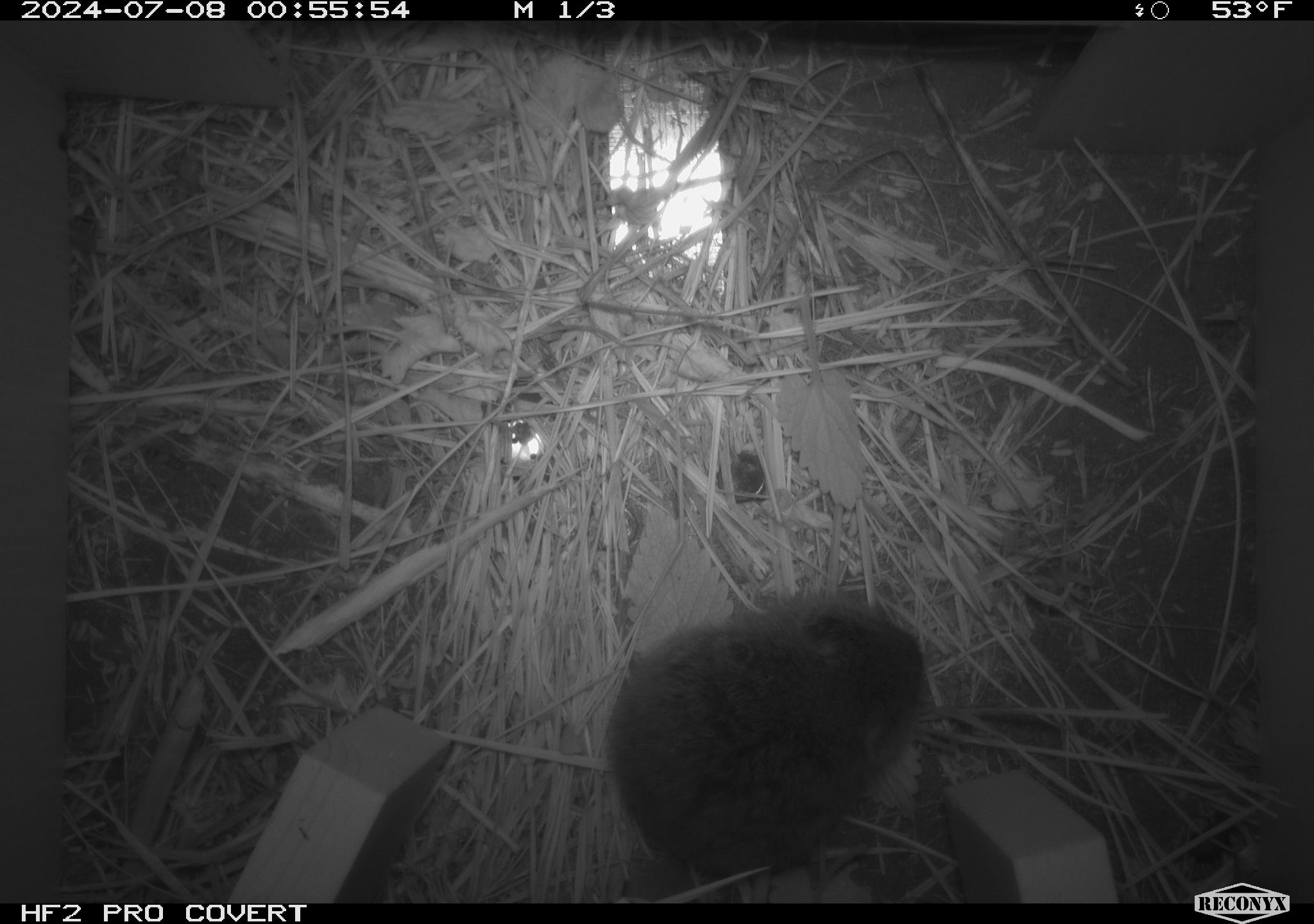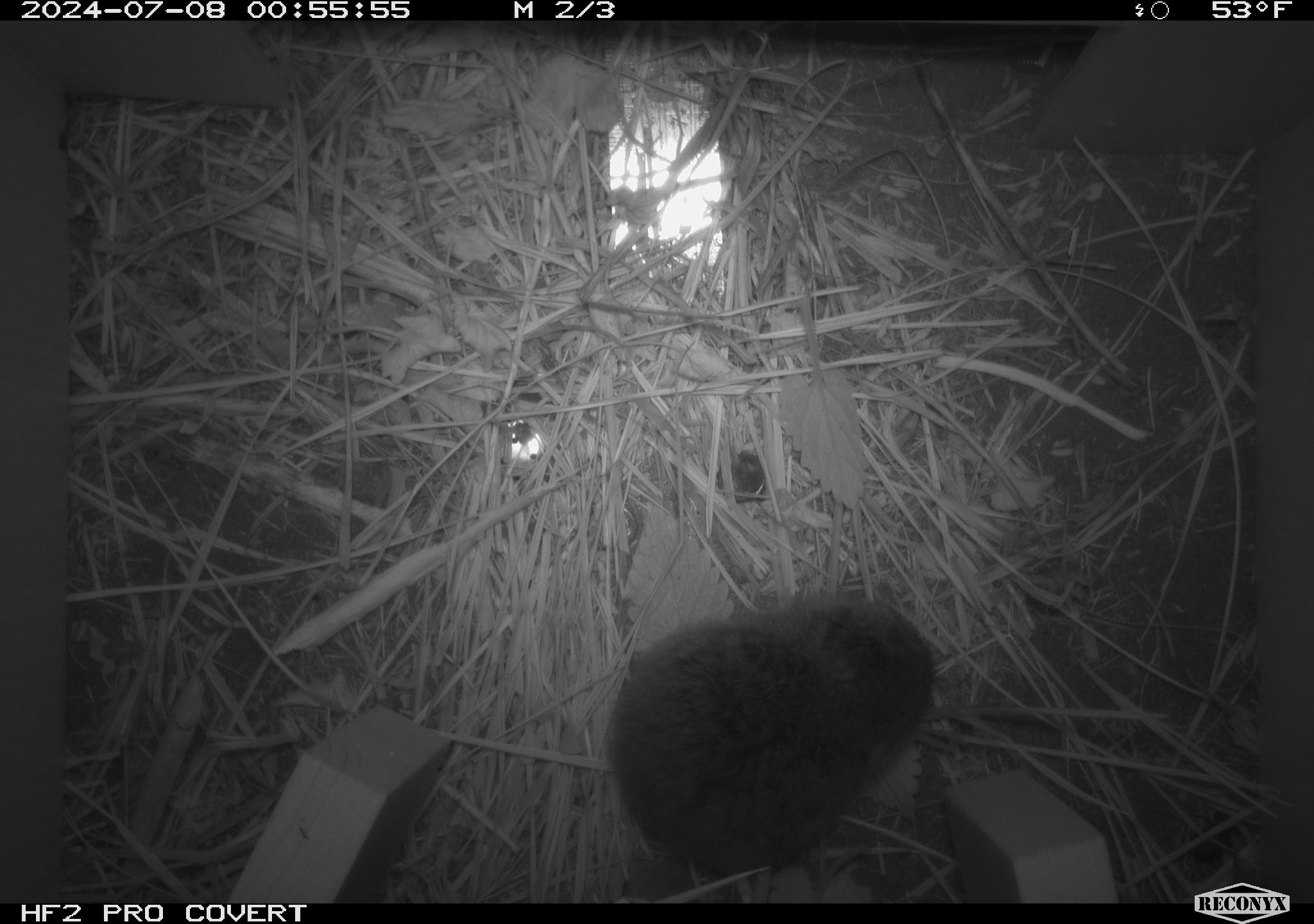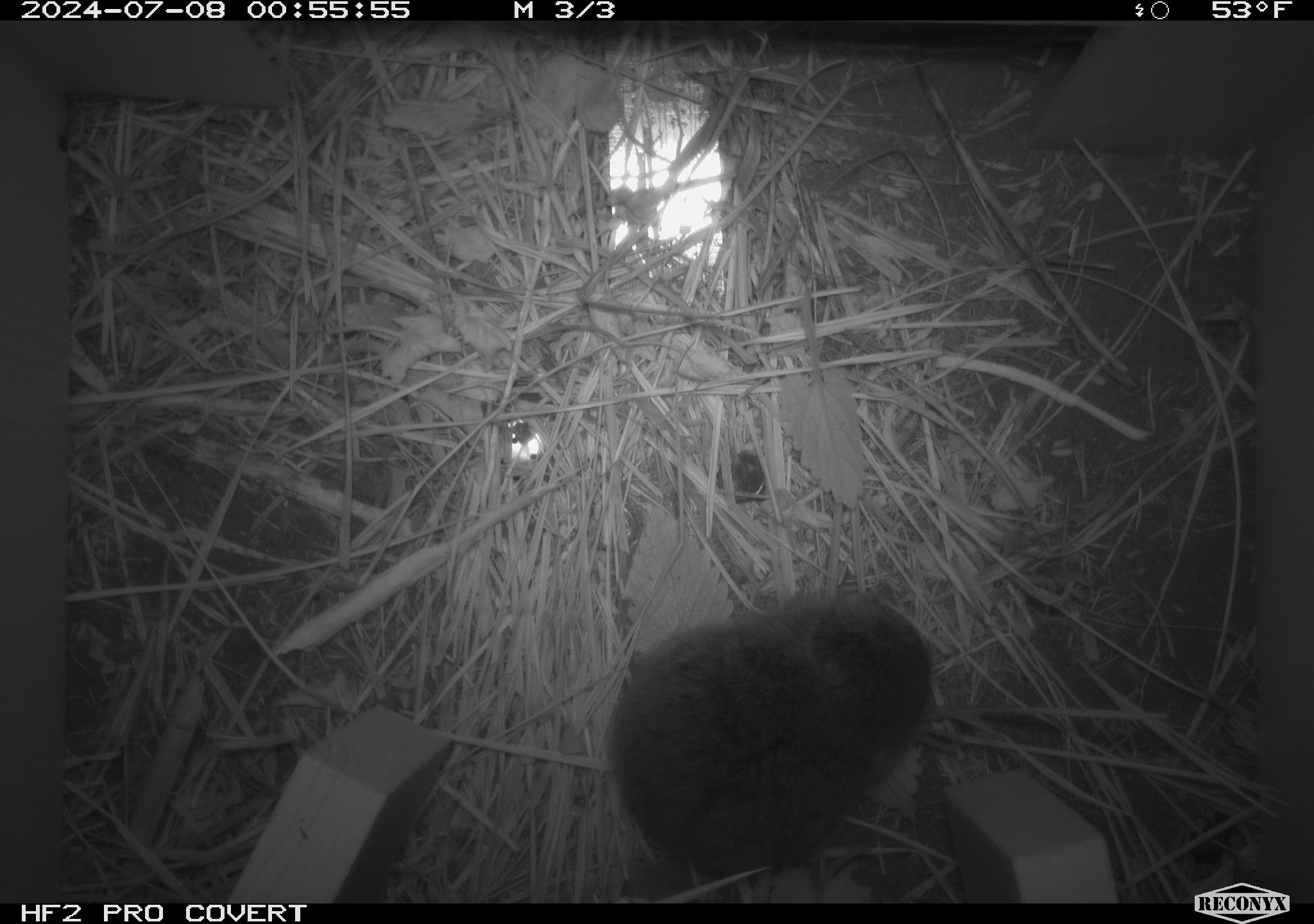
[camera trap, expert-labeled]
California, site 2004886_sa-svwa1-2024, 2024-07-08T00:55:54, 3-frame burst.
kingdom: Animalia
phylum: Chordata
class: Mammalia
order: Rodentia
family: Cricetidae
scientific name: Arvicolinae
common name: voles, lemmings, and muskrats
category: arvicolinae subfamily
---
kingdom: Animalia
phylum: Arthropoda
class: Insecta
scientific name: Insecta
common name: insect